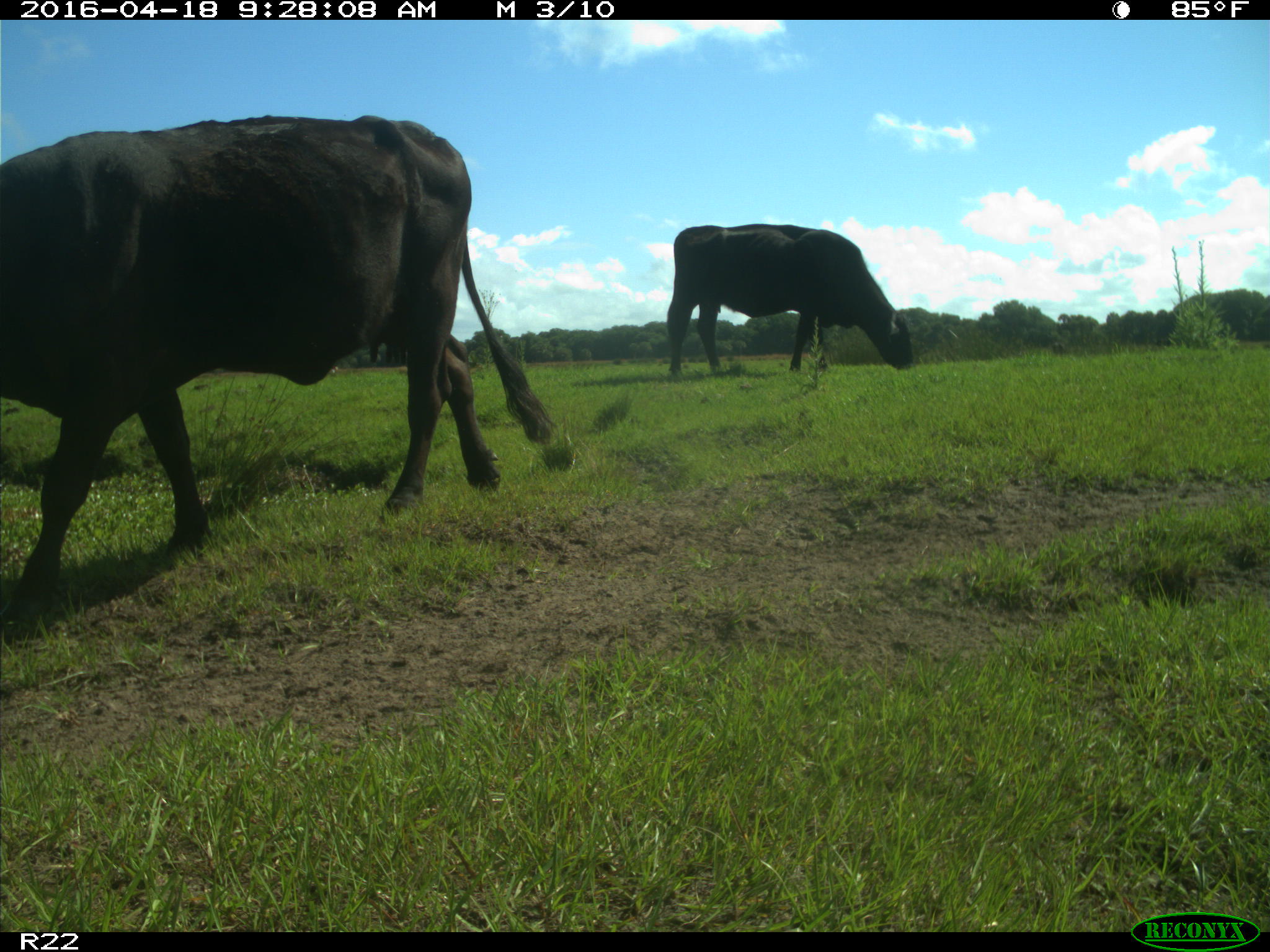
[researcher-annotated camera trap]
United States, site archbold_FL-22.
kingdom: Animalia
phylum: Chordata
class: Mammalia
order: Artiodactyla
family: Bovidae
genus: Bos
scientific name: Bos taurus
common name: domestic cow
Bos taurus (domestic cow).